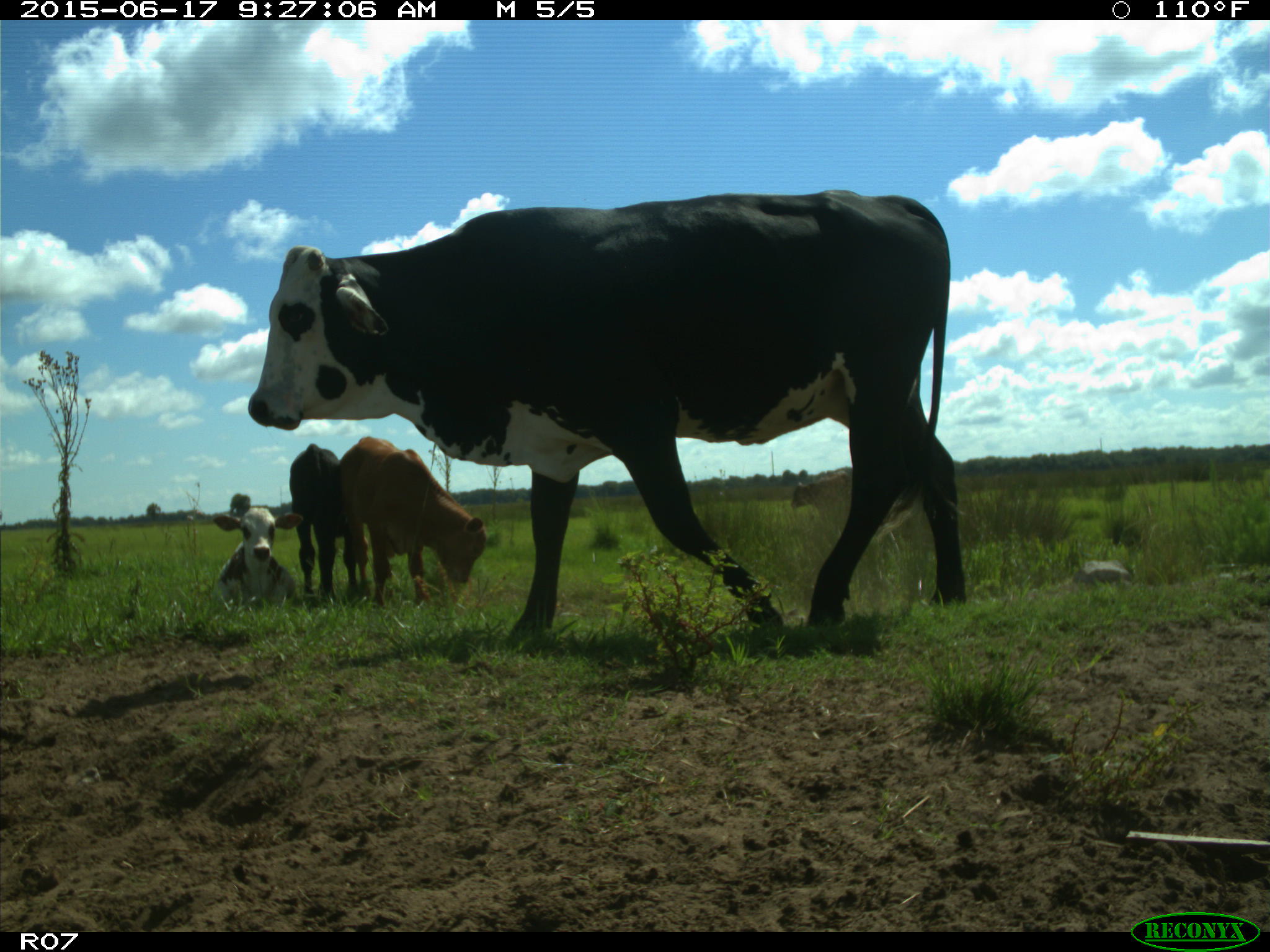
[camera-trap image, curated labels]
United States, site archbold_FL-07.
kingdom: Animalia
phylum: Chordata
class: Mammalia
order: Artiodactyla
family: Bovidae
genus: Bos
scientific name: Bos taurus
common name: domestic cow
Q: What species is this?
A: Bos taurus (domestic cow).